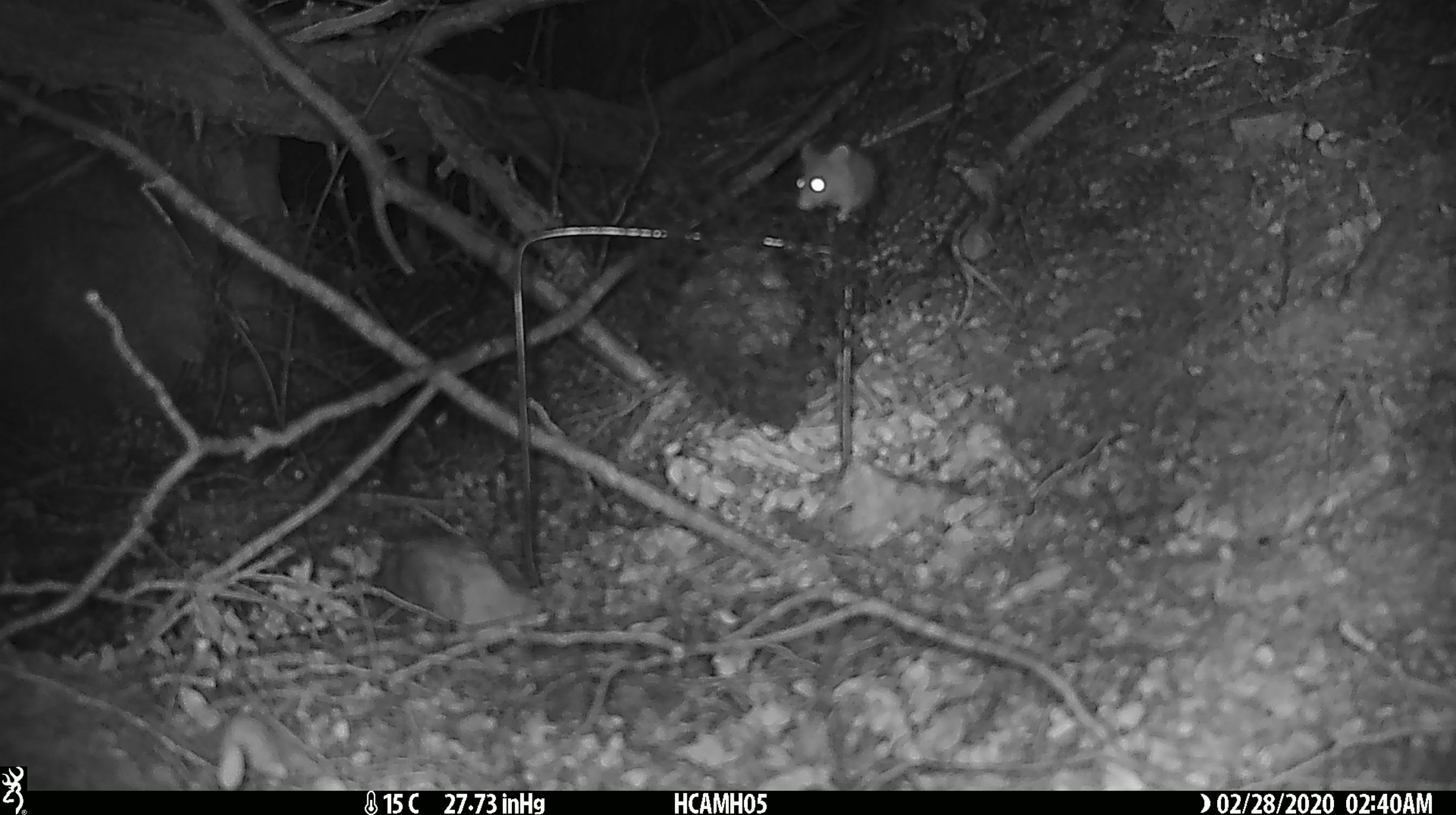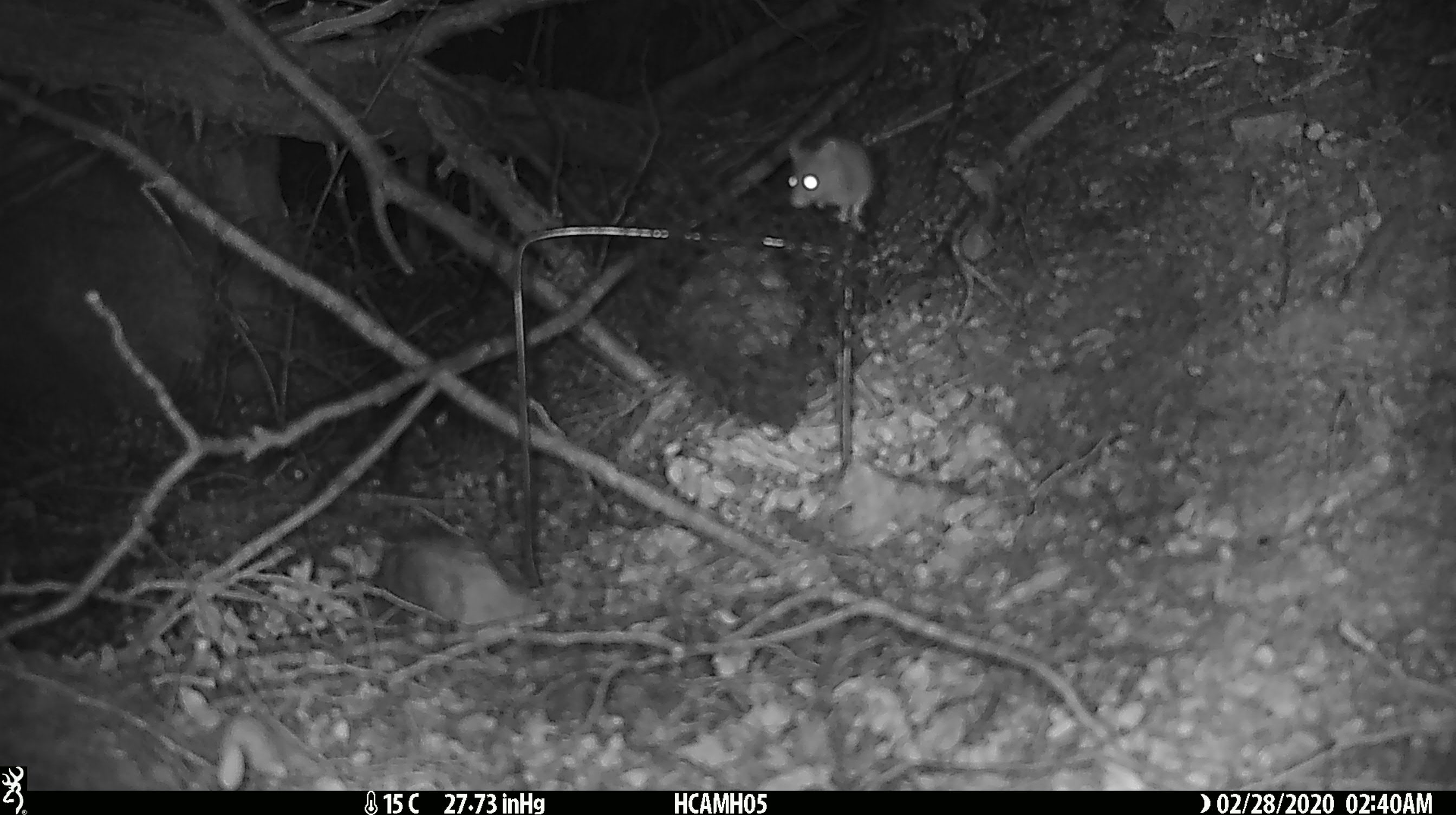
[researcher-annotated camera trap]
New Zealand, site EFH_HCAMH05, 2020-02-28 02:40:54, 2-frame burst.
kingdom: Animalia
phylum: Chordata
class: Mammalia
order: Rodentia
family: Muridae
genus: Mus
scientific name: Mus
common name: mouse